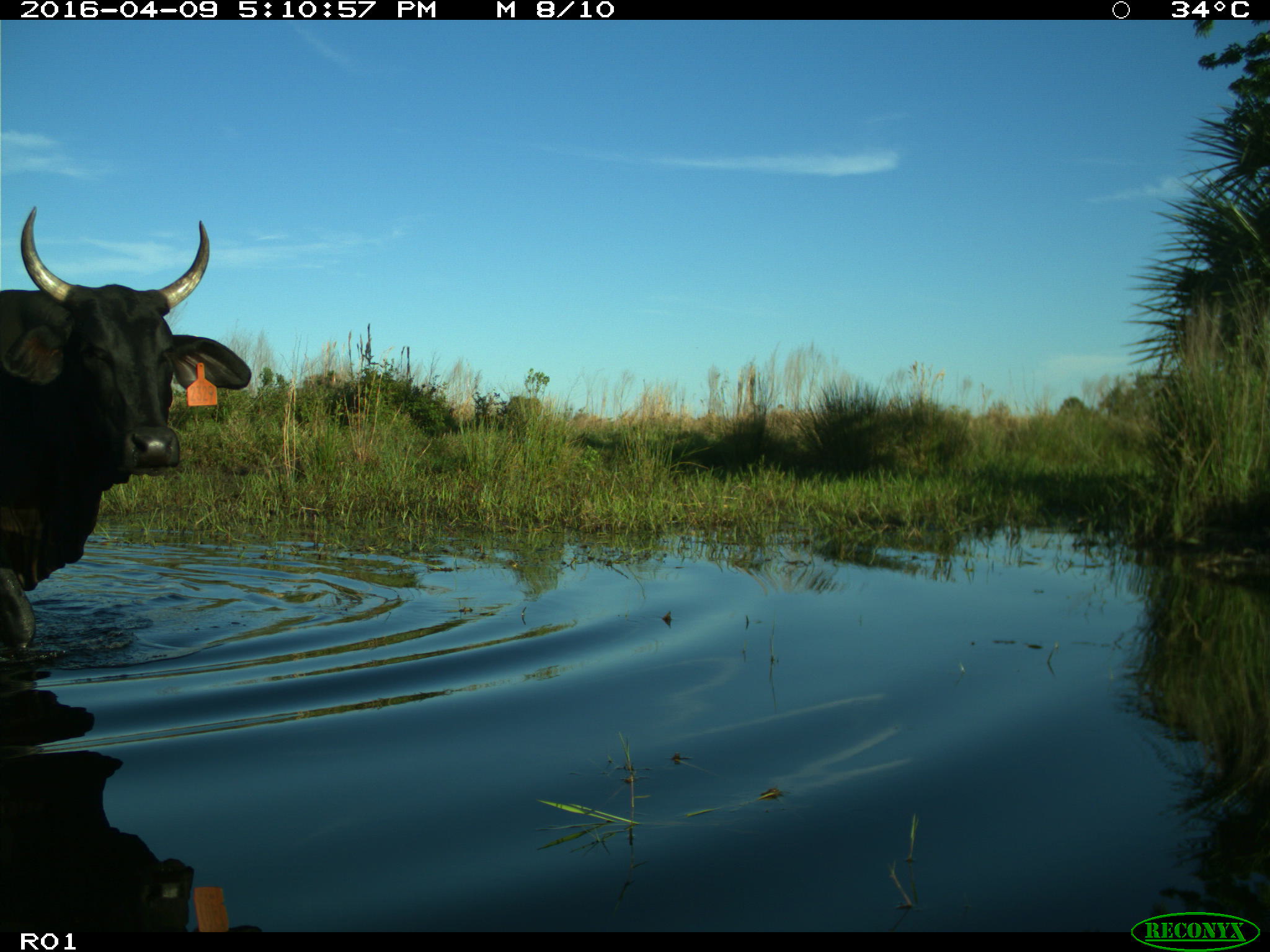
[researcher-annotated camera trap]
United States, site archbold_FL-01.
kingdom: Animalia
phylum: Chordata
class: Mammalia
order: Artiodactyla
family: Bovidae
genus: Bos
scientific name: Bos taurus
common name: domestic cow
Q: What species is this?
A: Bos taurus (domestic cow).